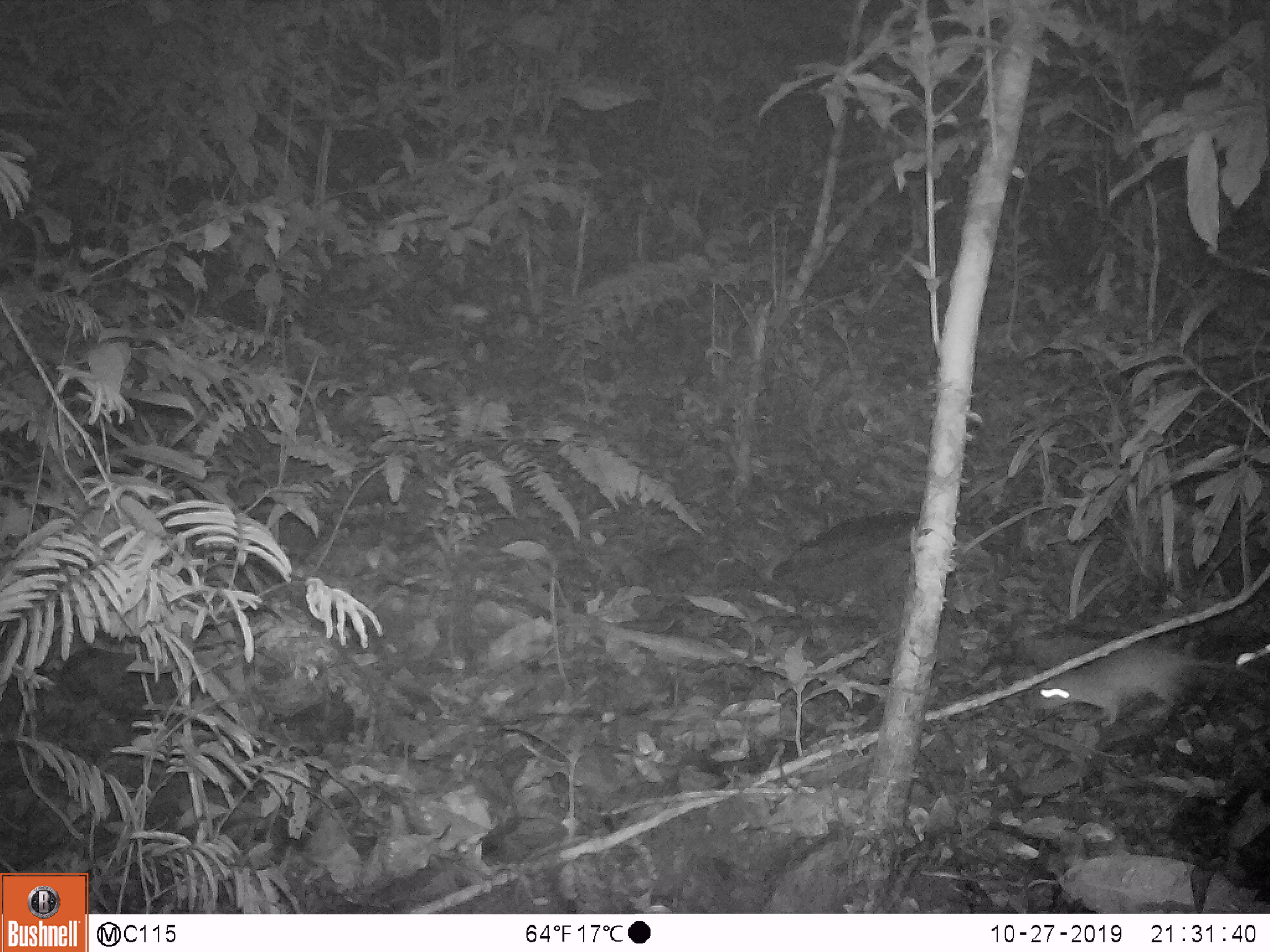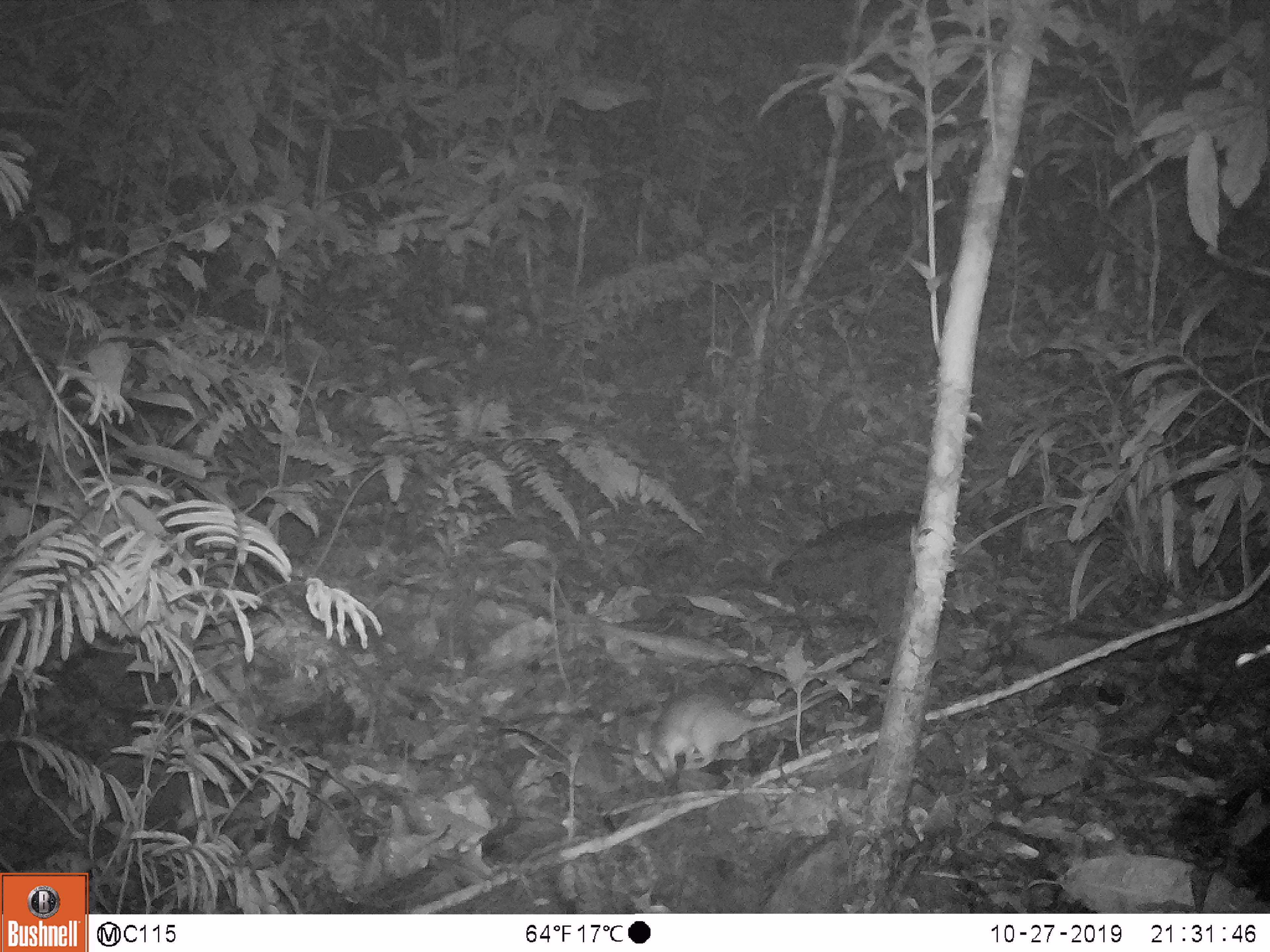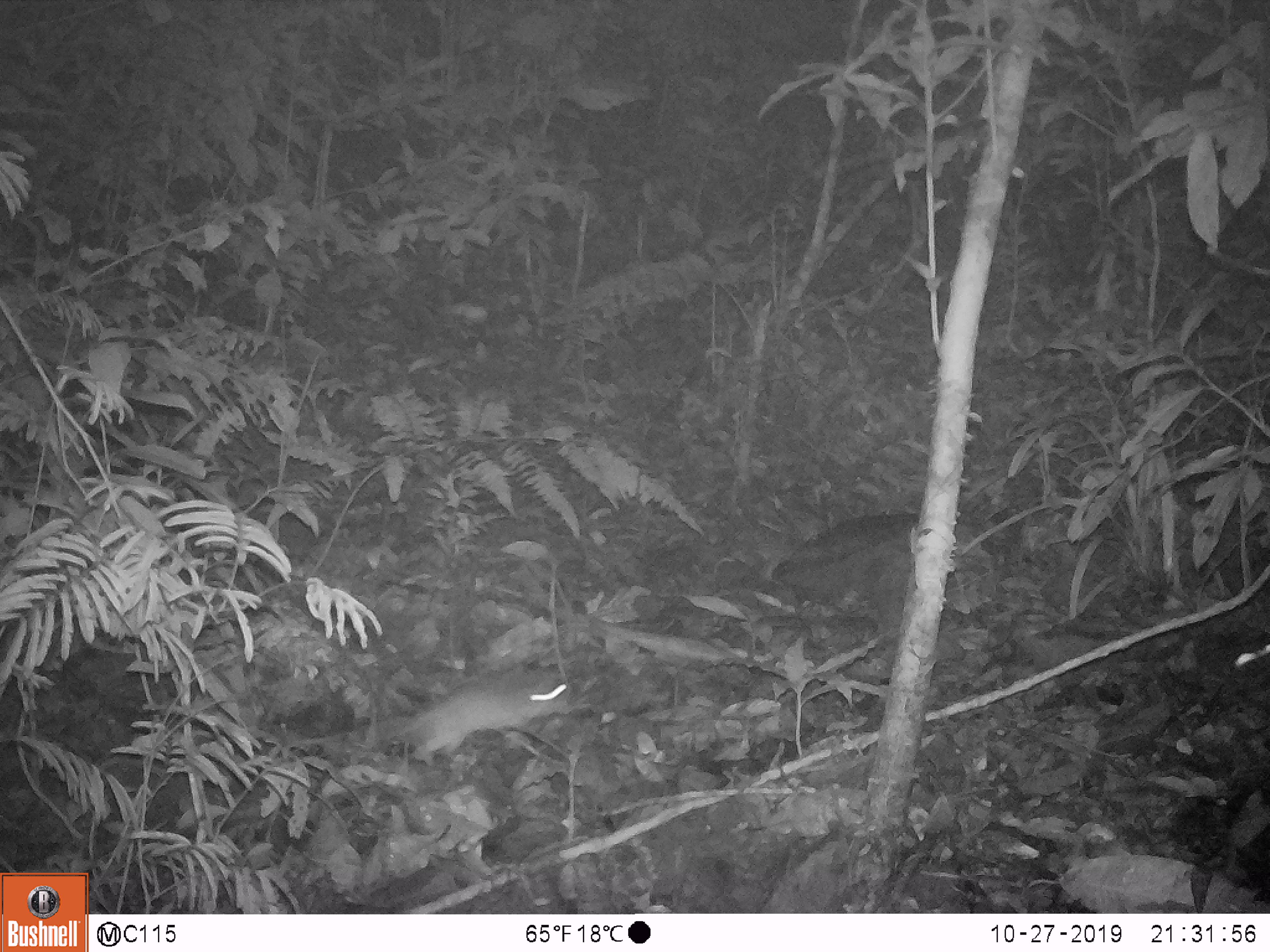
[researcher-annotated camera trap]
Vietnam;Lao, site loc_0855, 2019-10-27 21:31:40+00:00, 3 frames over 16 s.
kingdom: Animalia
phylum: Chordata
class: Mammalia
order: Rodentia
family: Muridae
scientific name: Muridae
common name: old-world mice and rats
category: unidentified murid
Unidentified murid (old-world mice and rats) (Muridae). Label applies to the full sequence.